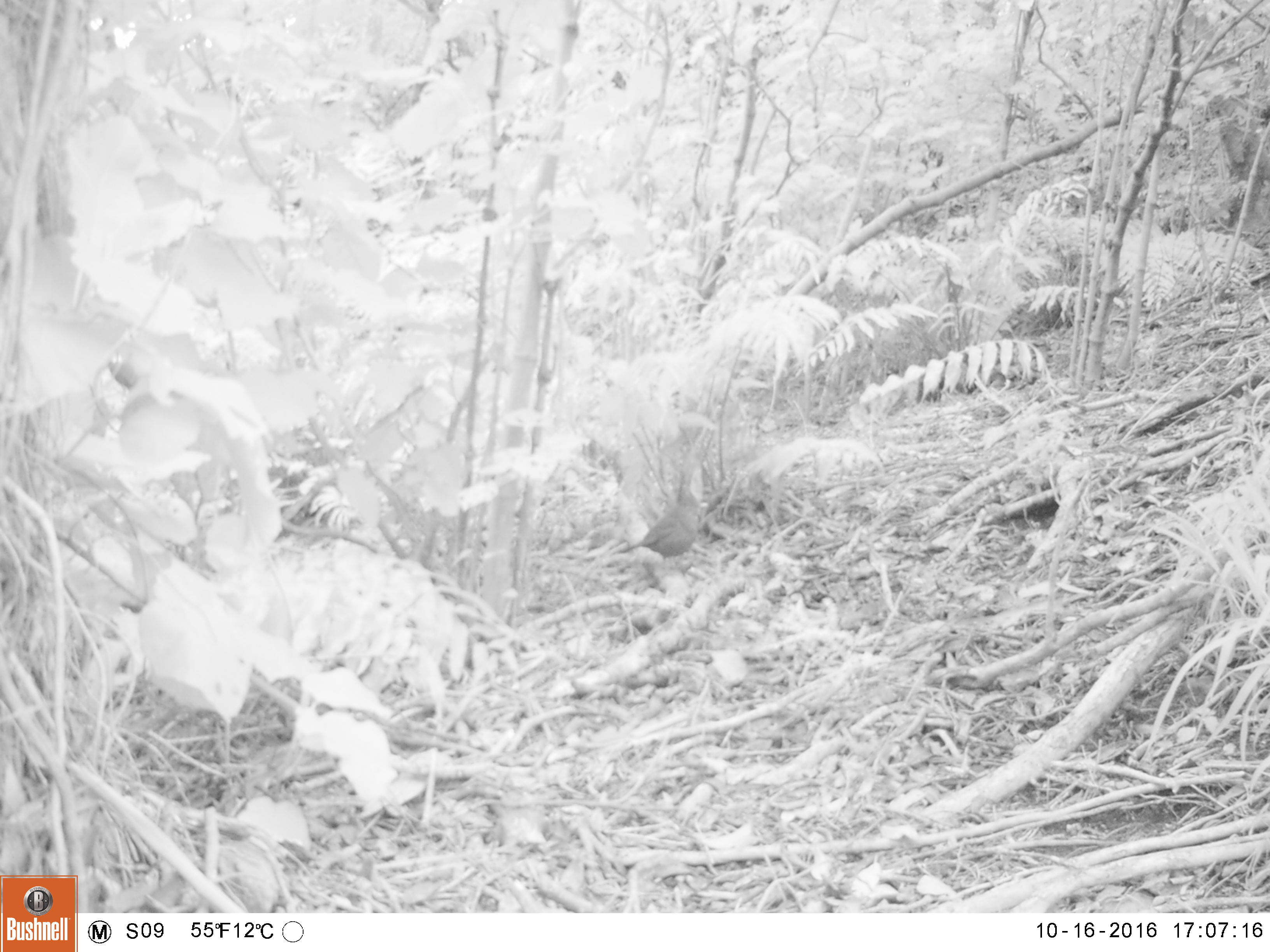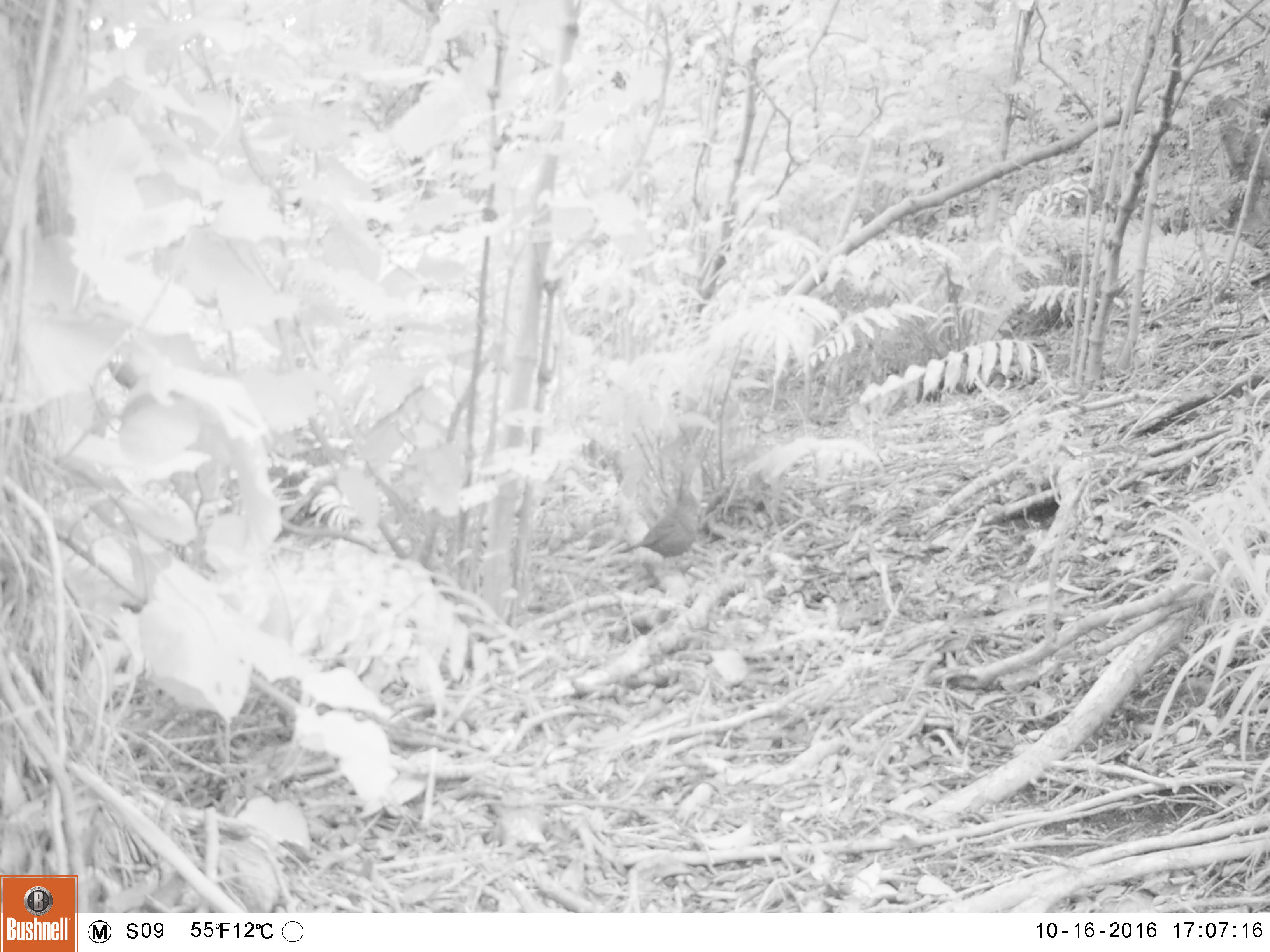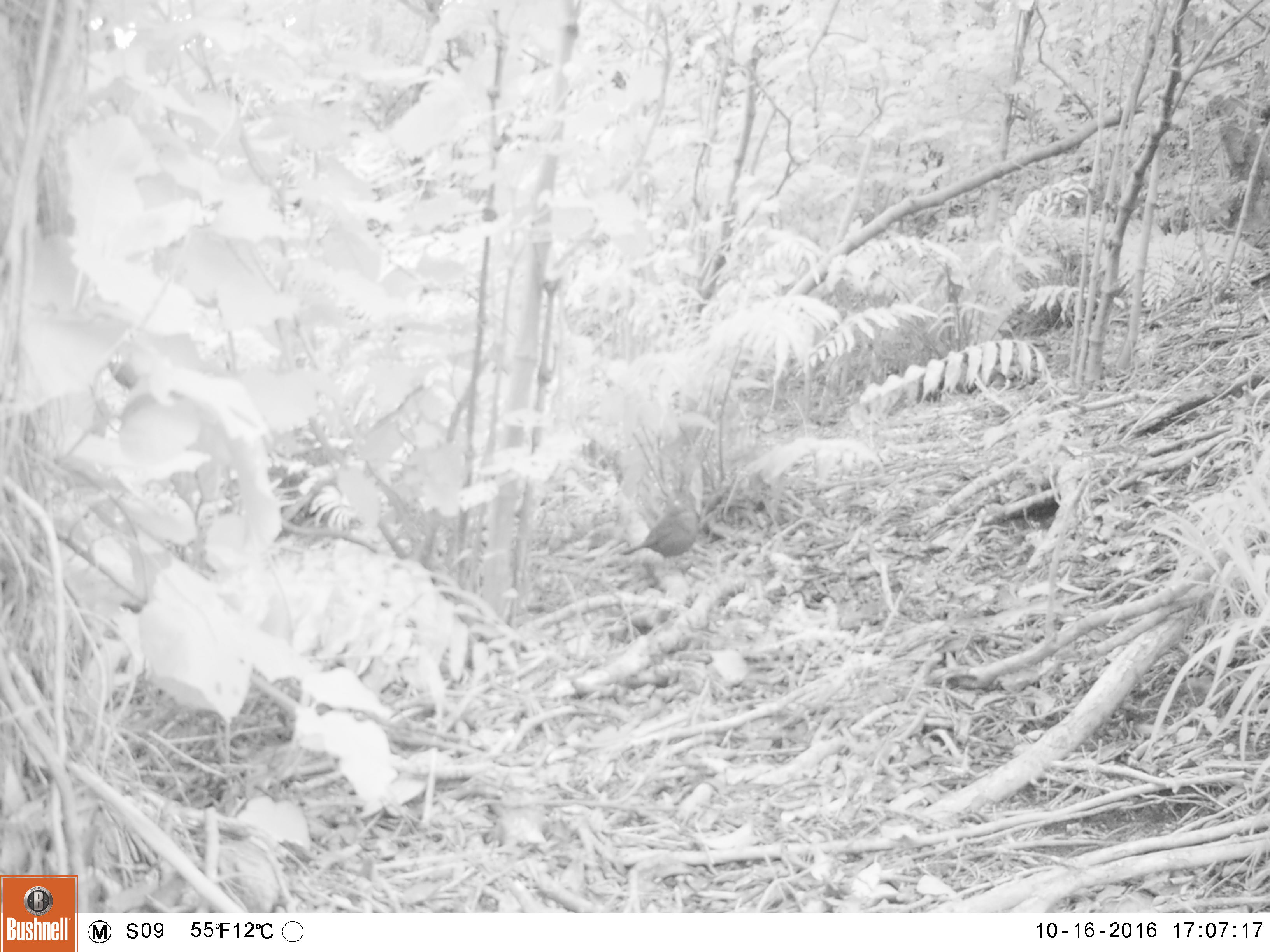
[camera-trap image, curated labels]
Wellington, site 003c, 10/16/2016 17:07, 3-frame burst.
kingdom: Animalia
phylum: Chordata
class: Aves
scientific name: Aves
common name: bird